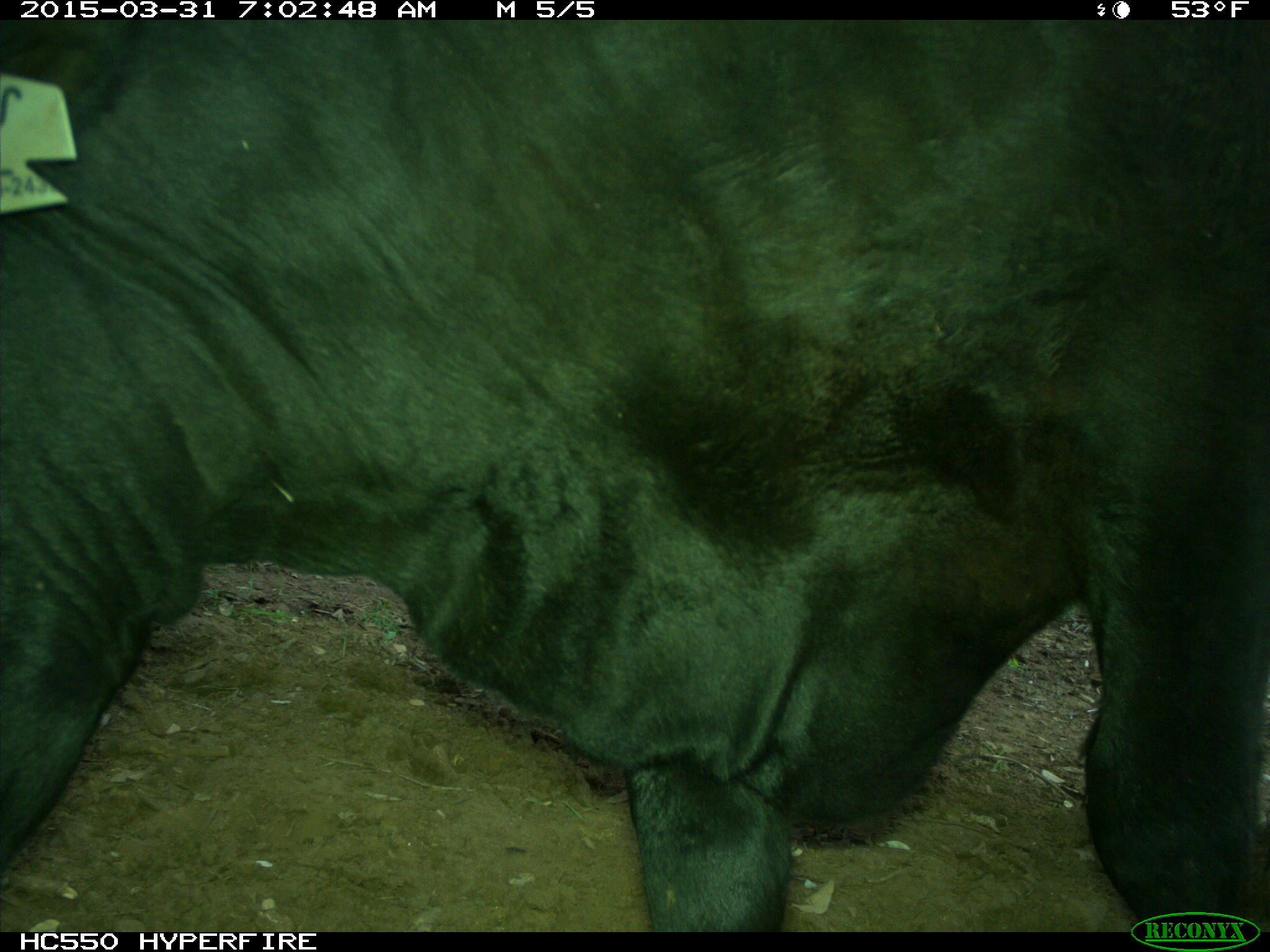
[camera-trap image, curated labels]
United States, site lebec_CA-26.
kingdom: Animalia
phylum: Chordata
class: Mammalia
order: Artiodactyla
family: Bovidae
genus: Bos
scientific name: Bos taurus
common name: domestic cow